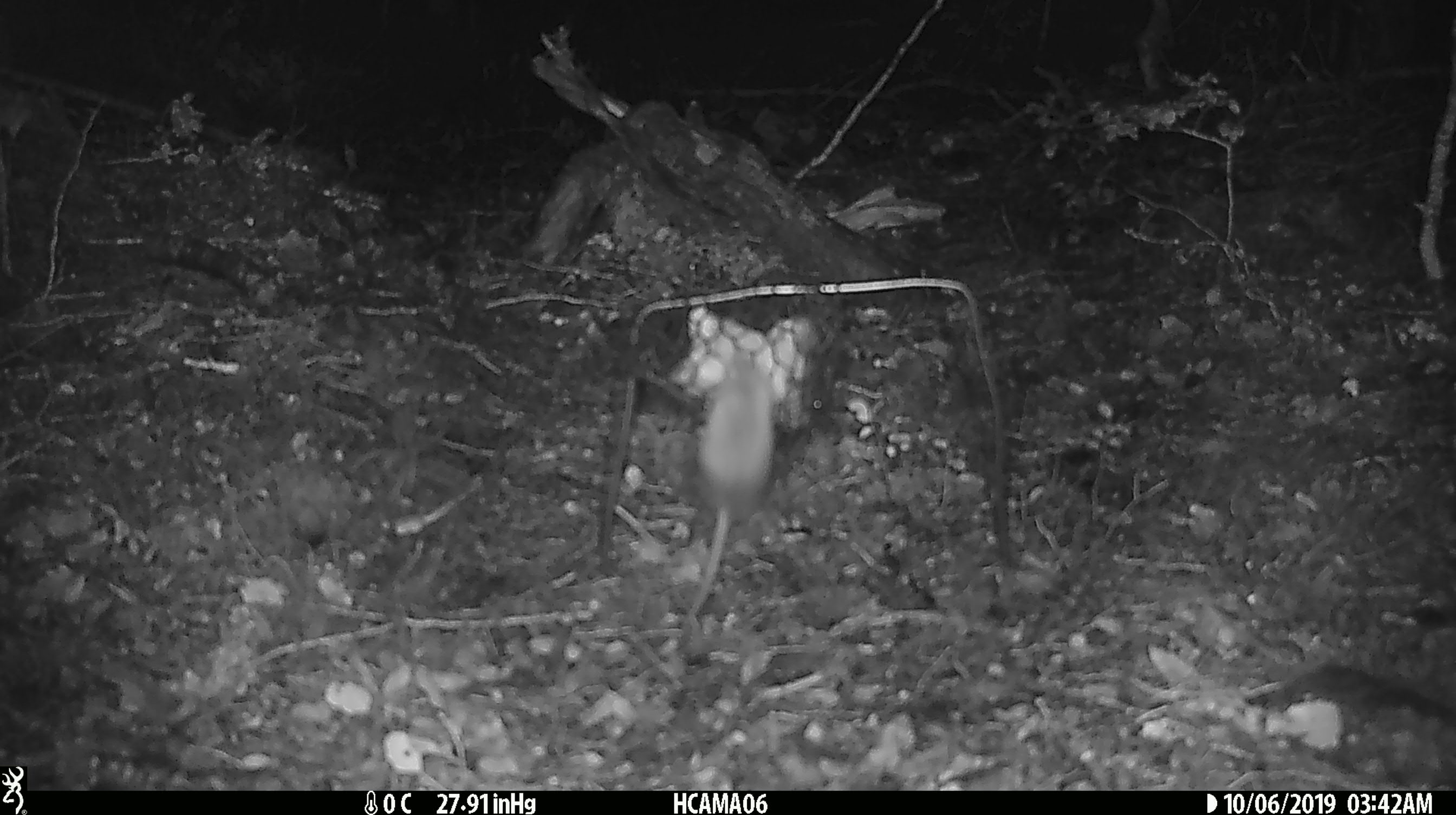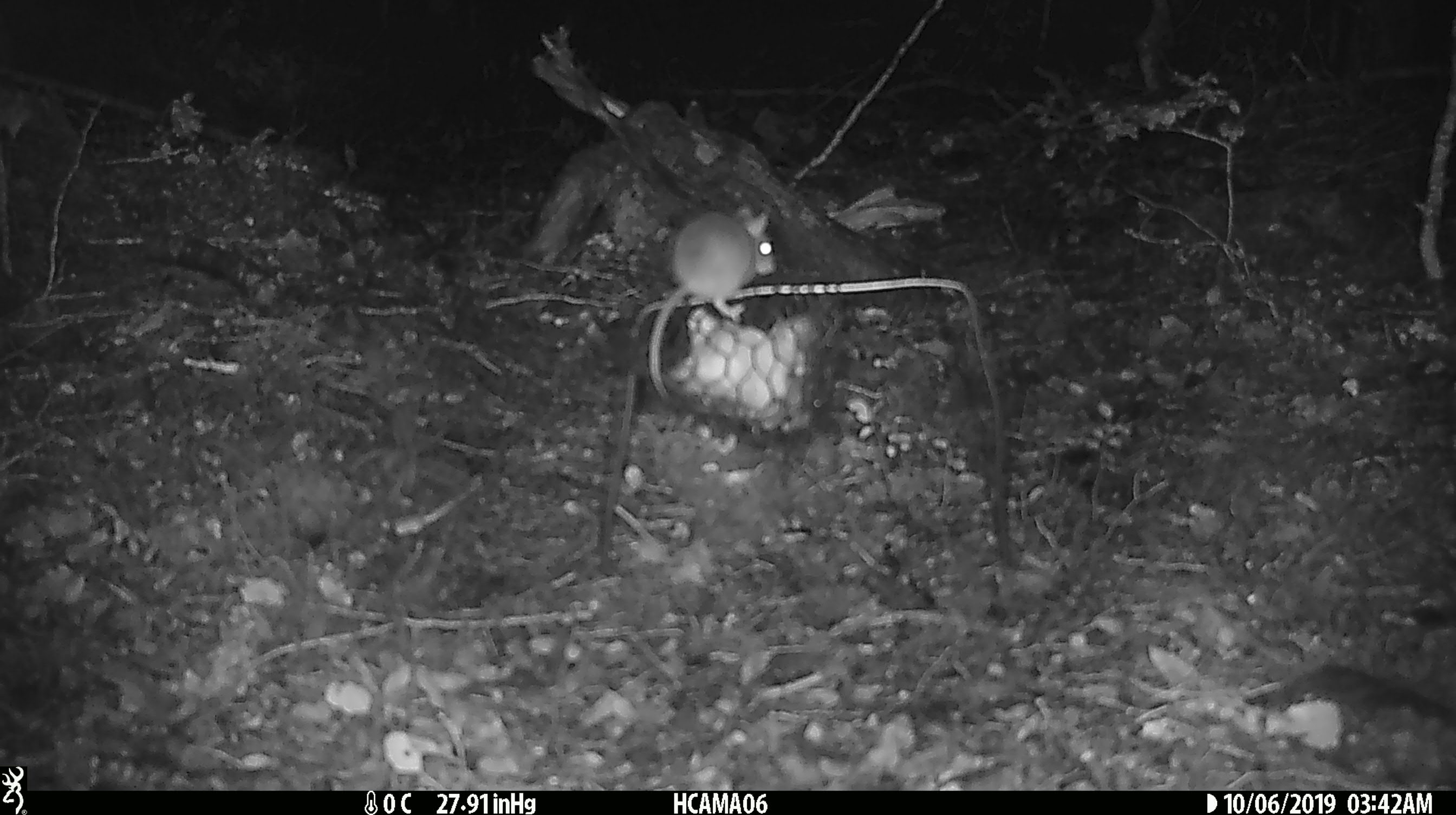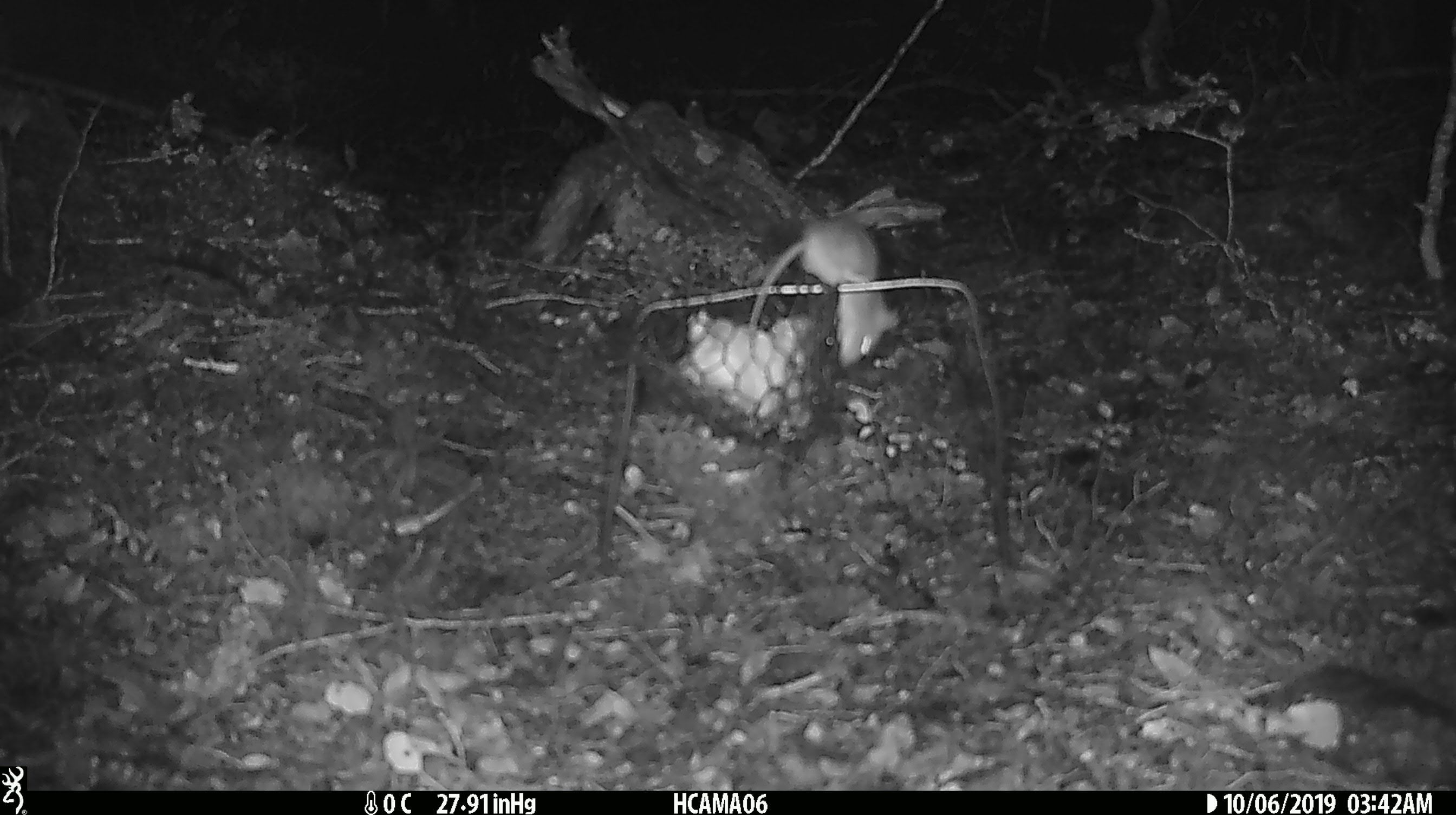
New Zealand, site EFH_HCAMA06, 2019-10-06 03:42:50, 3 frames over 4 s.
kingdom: Animalia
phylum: Chordata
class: Mammalia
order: Rodentia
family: Muridae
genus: Mus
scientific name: Mus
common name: mouse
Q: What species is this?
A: Mouse (Mus).